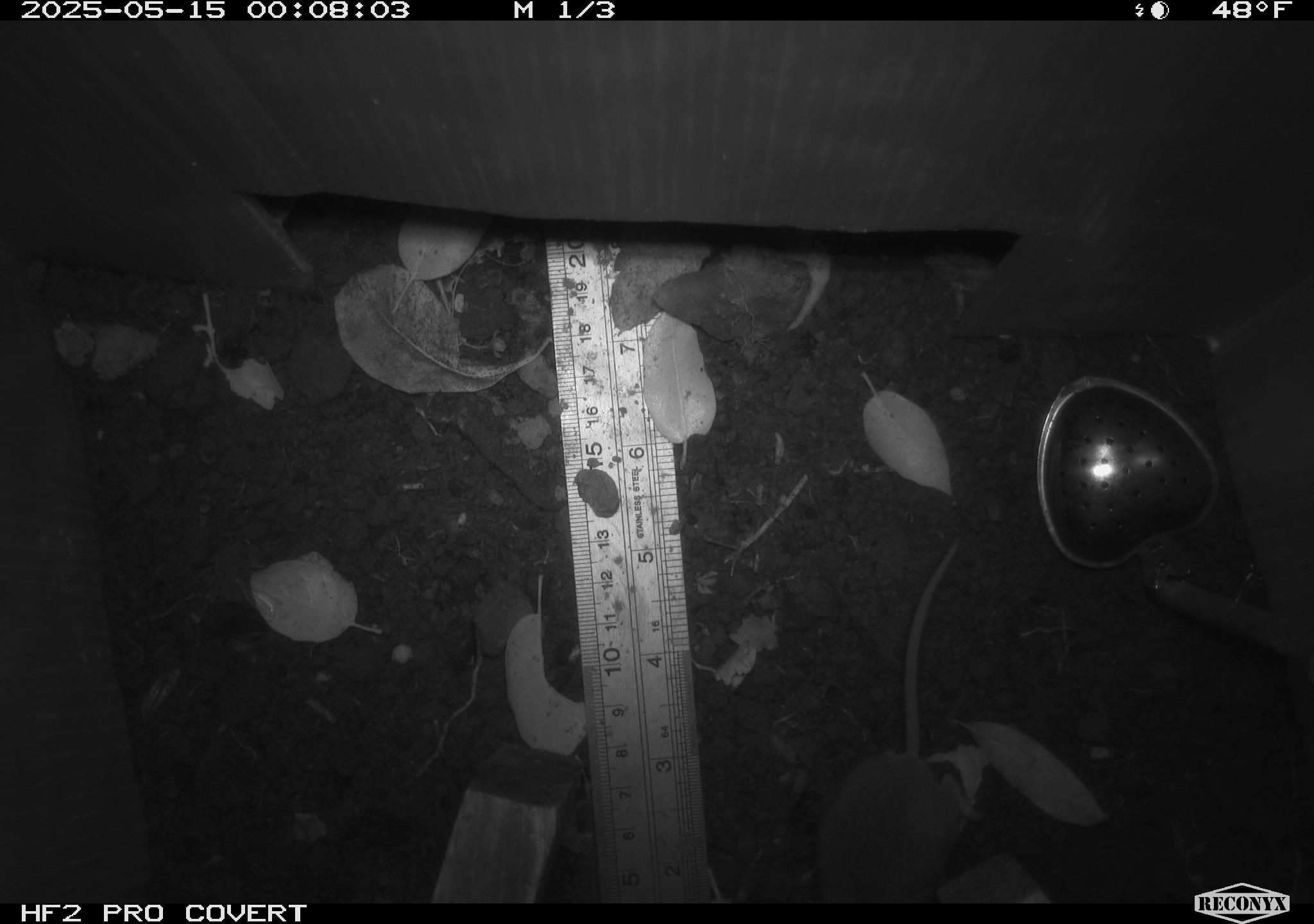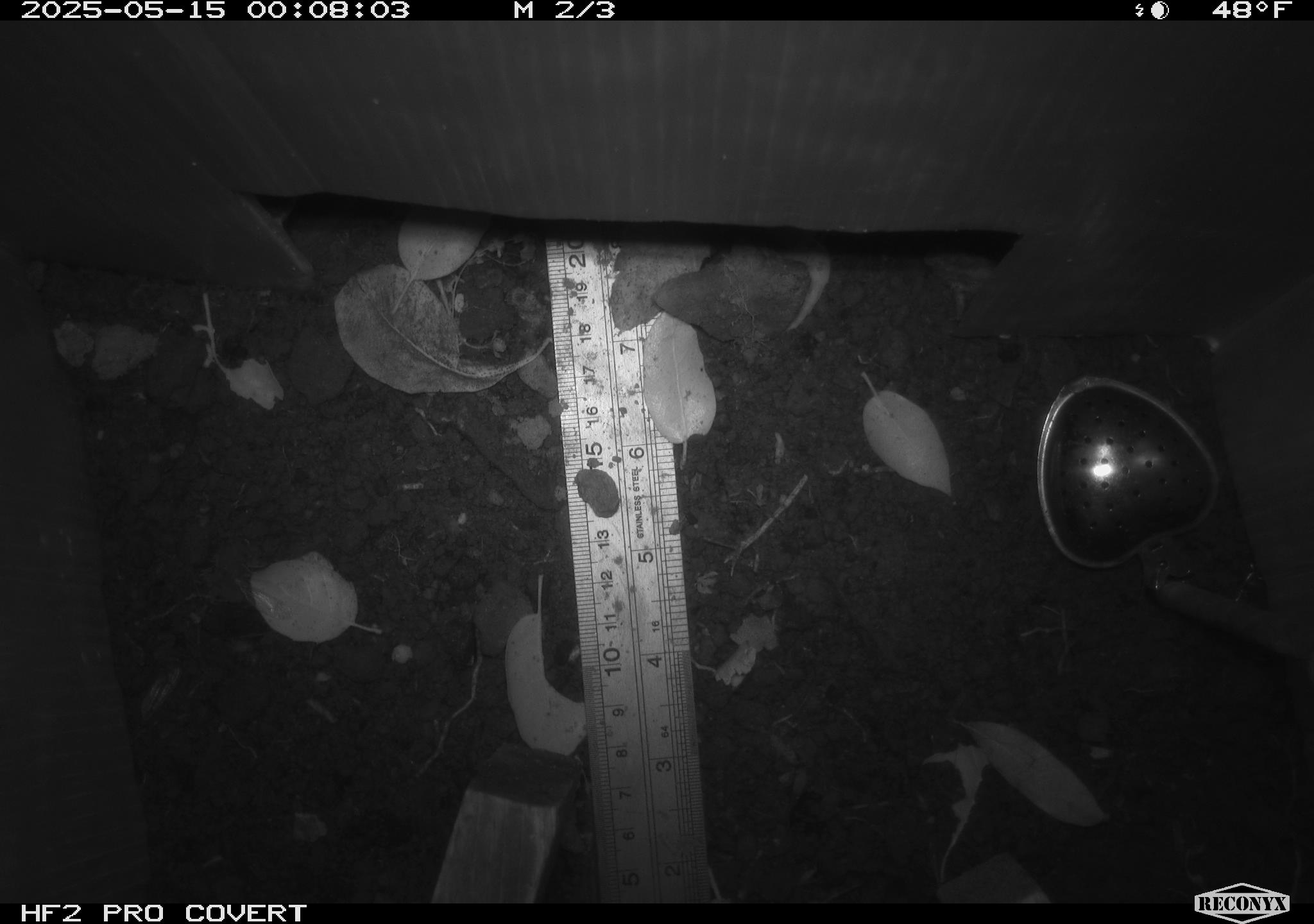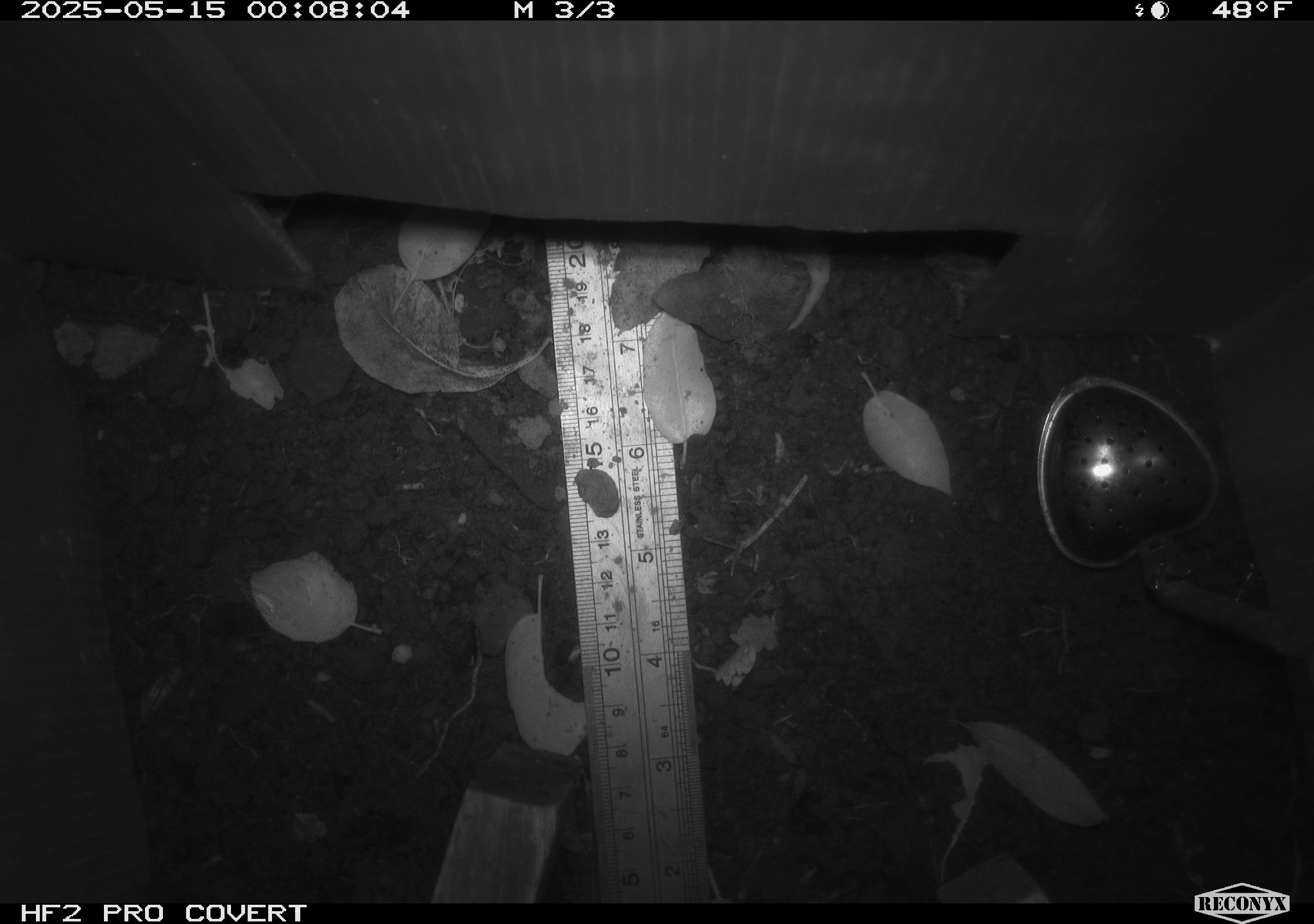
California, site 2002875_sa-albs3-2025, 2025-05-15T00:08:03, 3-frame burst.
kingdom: Animalia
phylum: Chordata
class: Mammalia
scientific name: Mammalia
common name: small mammal